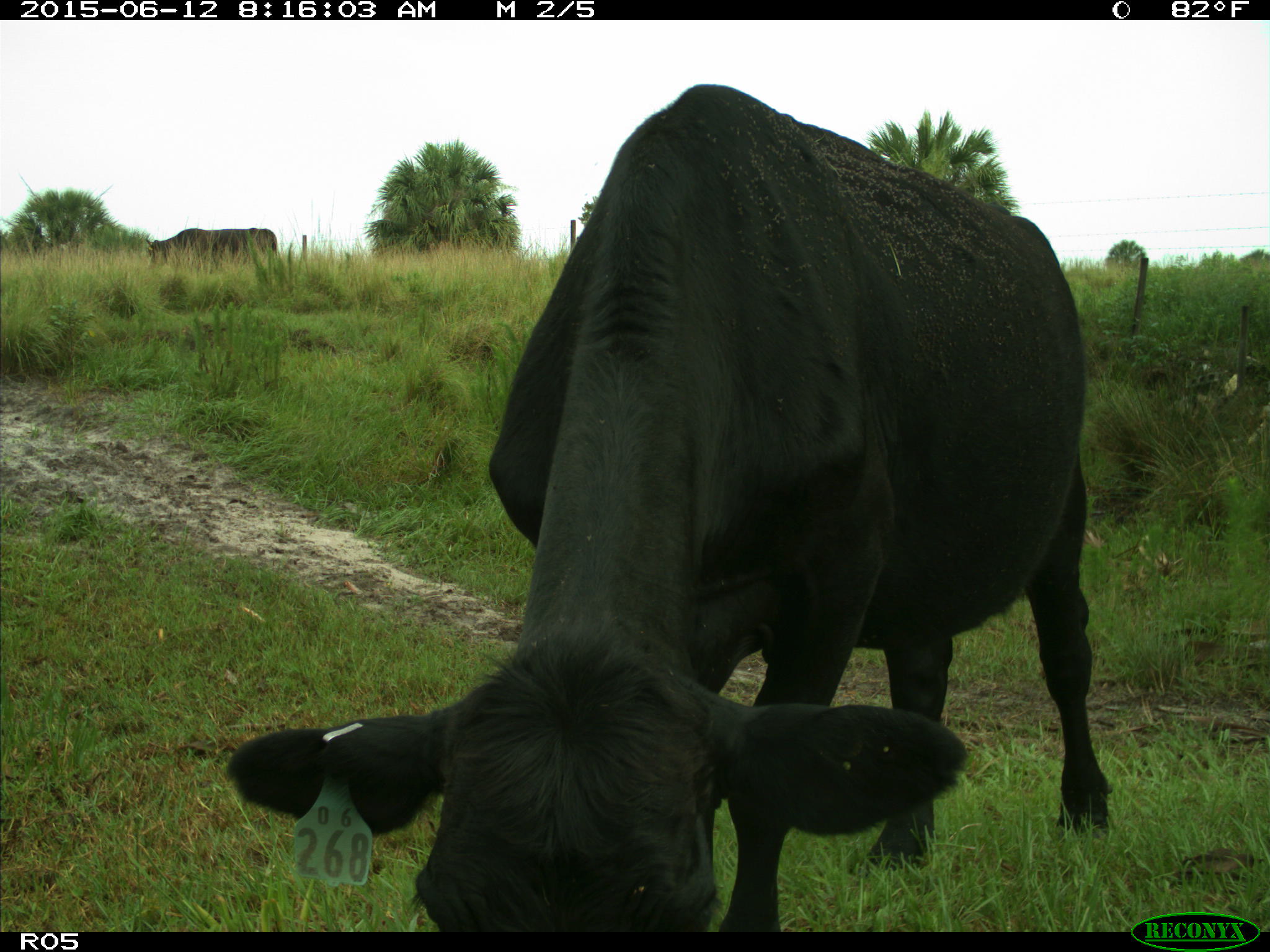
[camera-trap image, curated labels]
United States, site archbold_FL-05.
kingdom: Animalia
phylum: Chordata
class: Mammalia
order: Artiodactyla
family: Bovidae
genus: Bos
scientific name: Bos taurus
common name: domestic cow